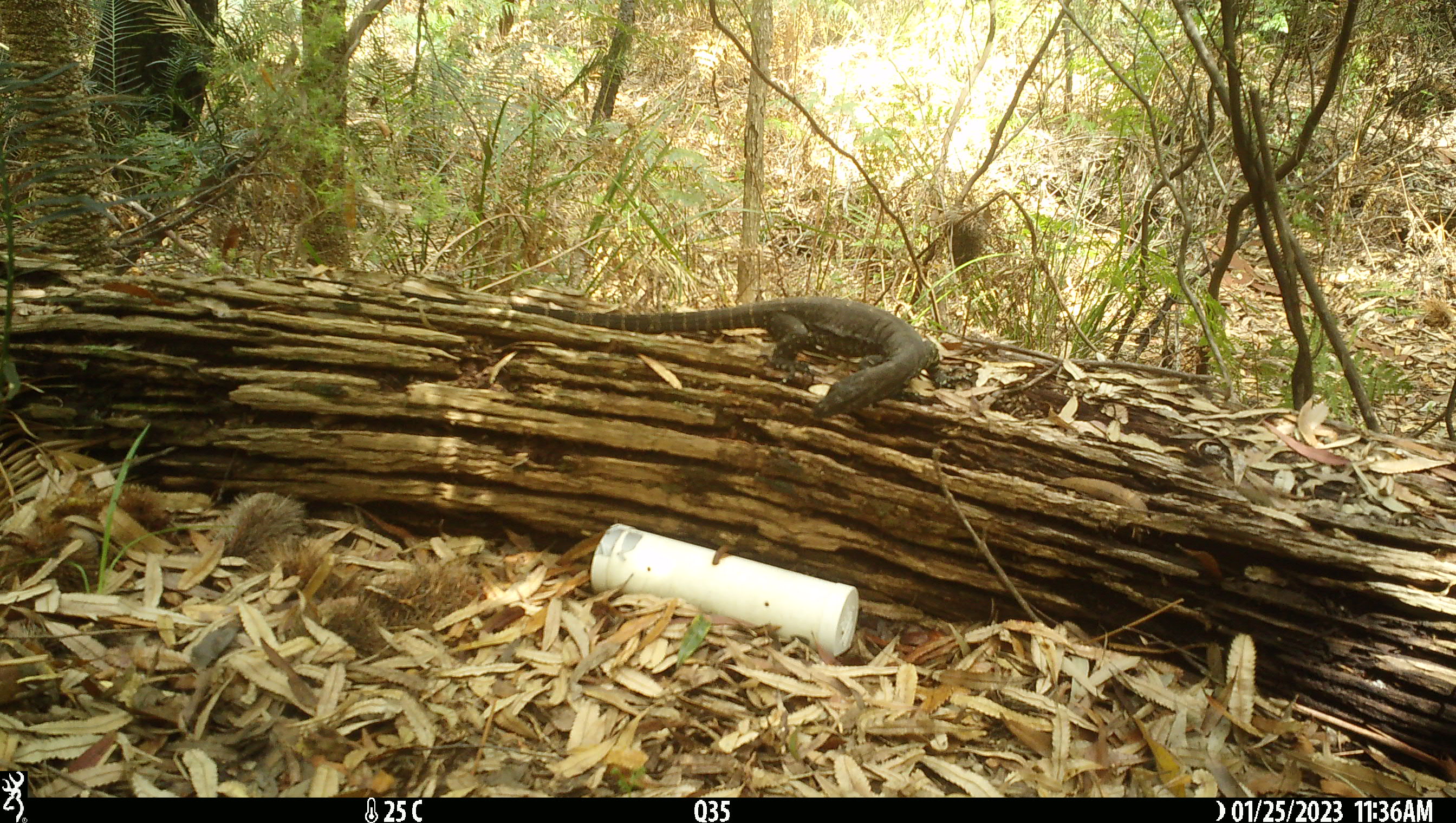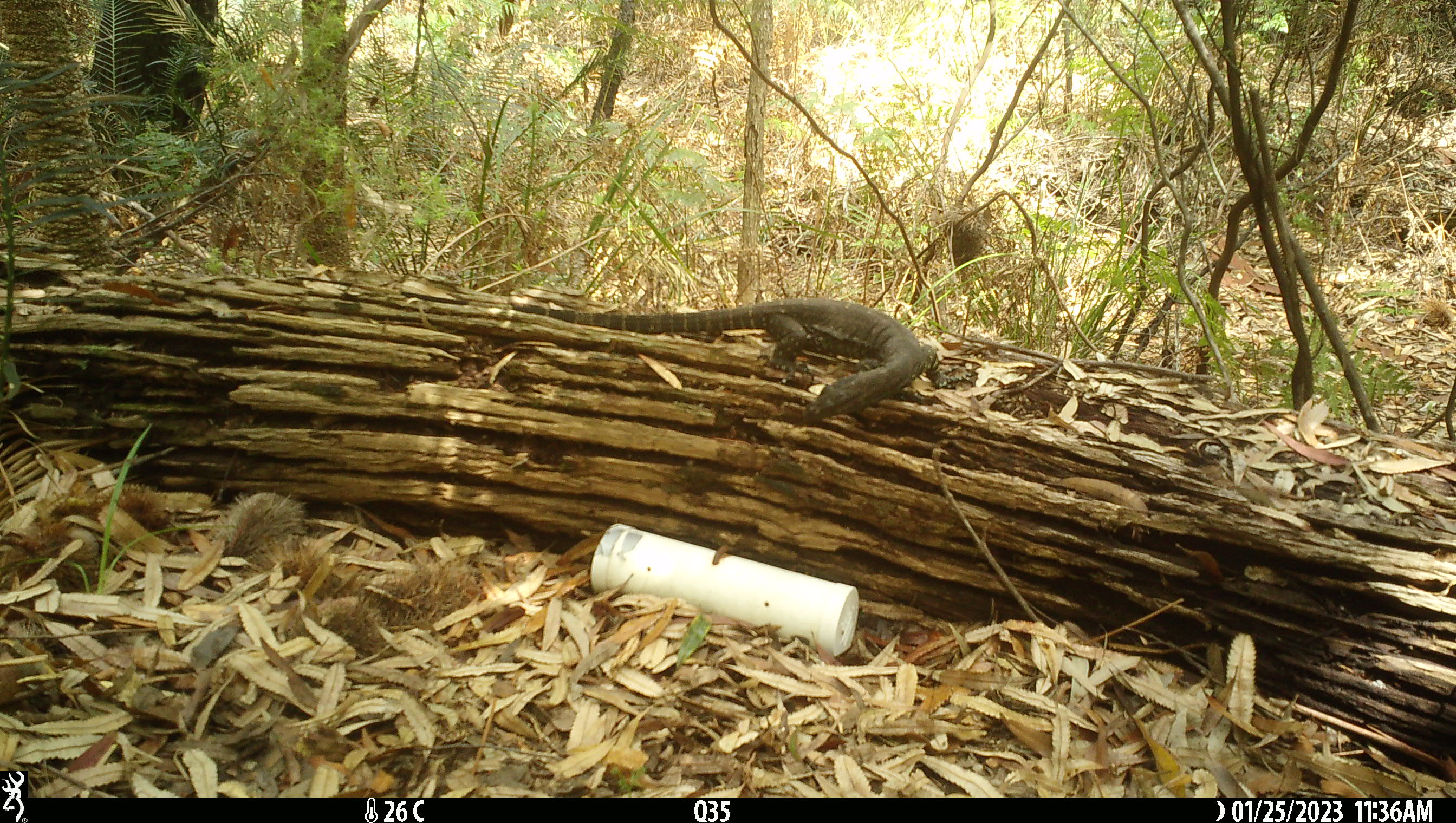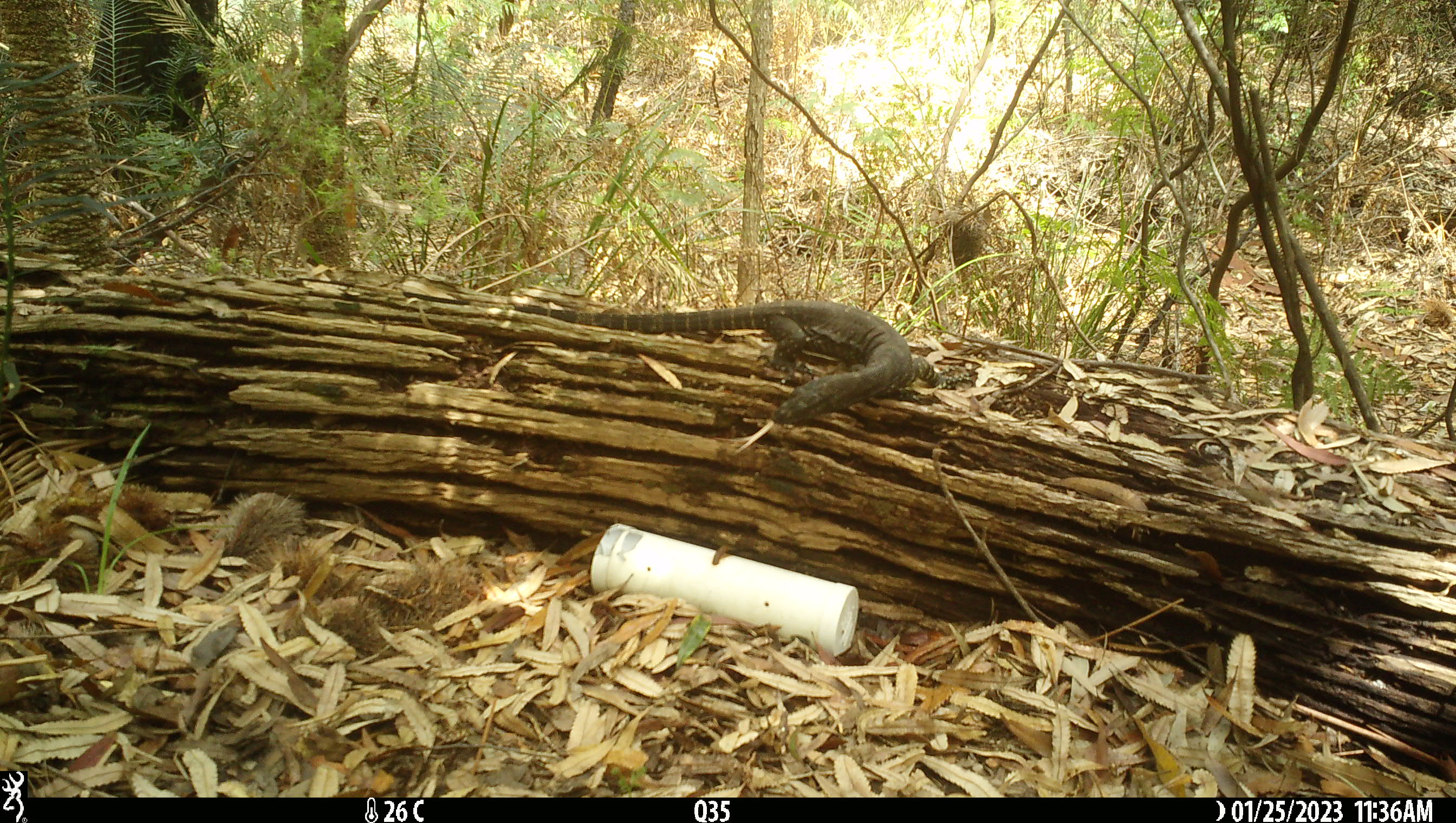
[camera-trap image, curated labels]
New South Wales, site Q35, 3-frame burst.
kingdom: Animalia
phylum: Chordata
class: Reptilia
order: Squamata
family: Varanidae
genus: Varanus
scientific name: Varanus varius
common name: lace monitor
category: goanna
Goanna (lace monitor) (Varanus varius).